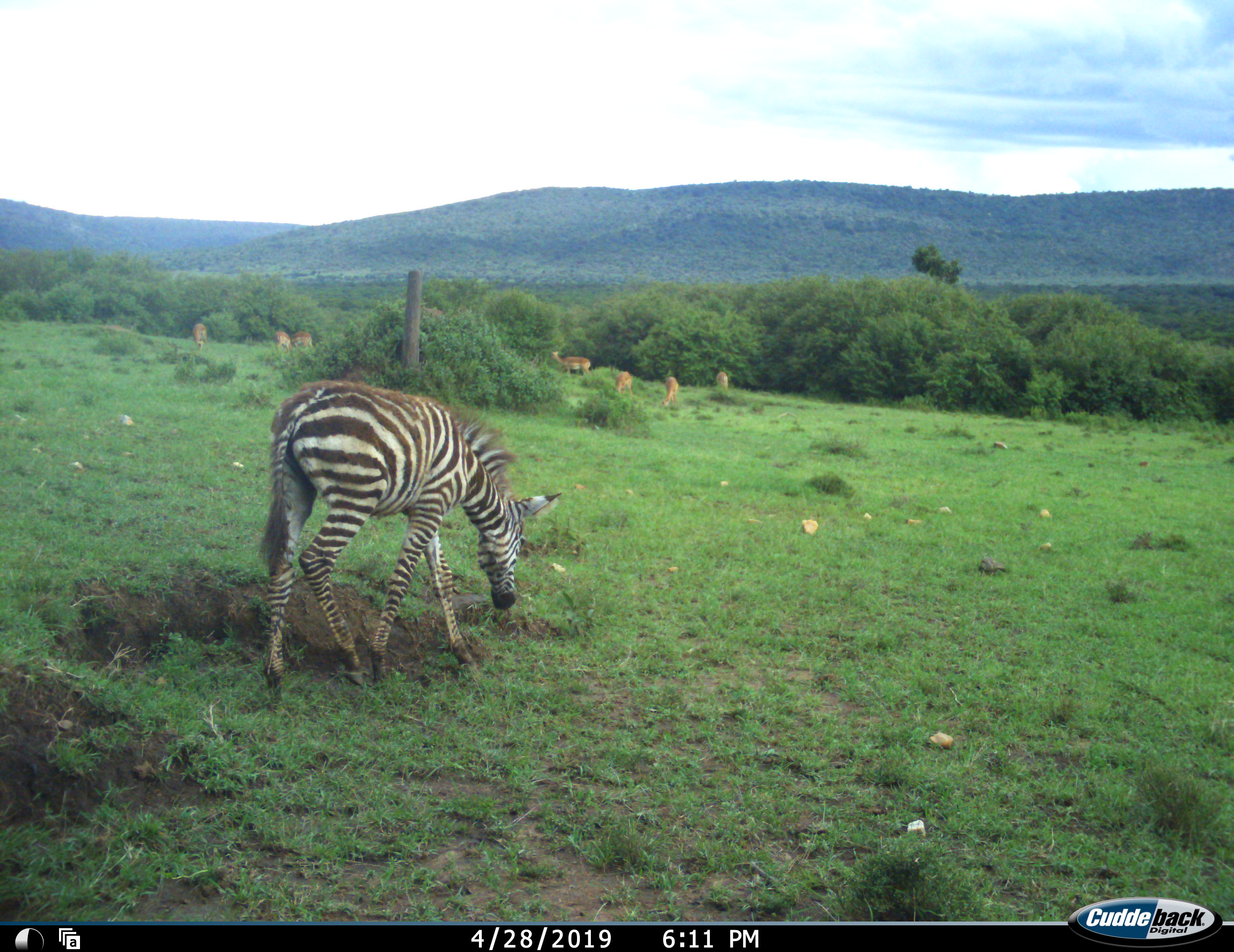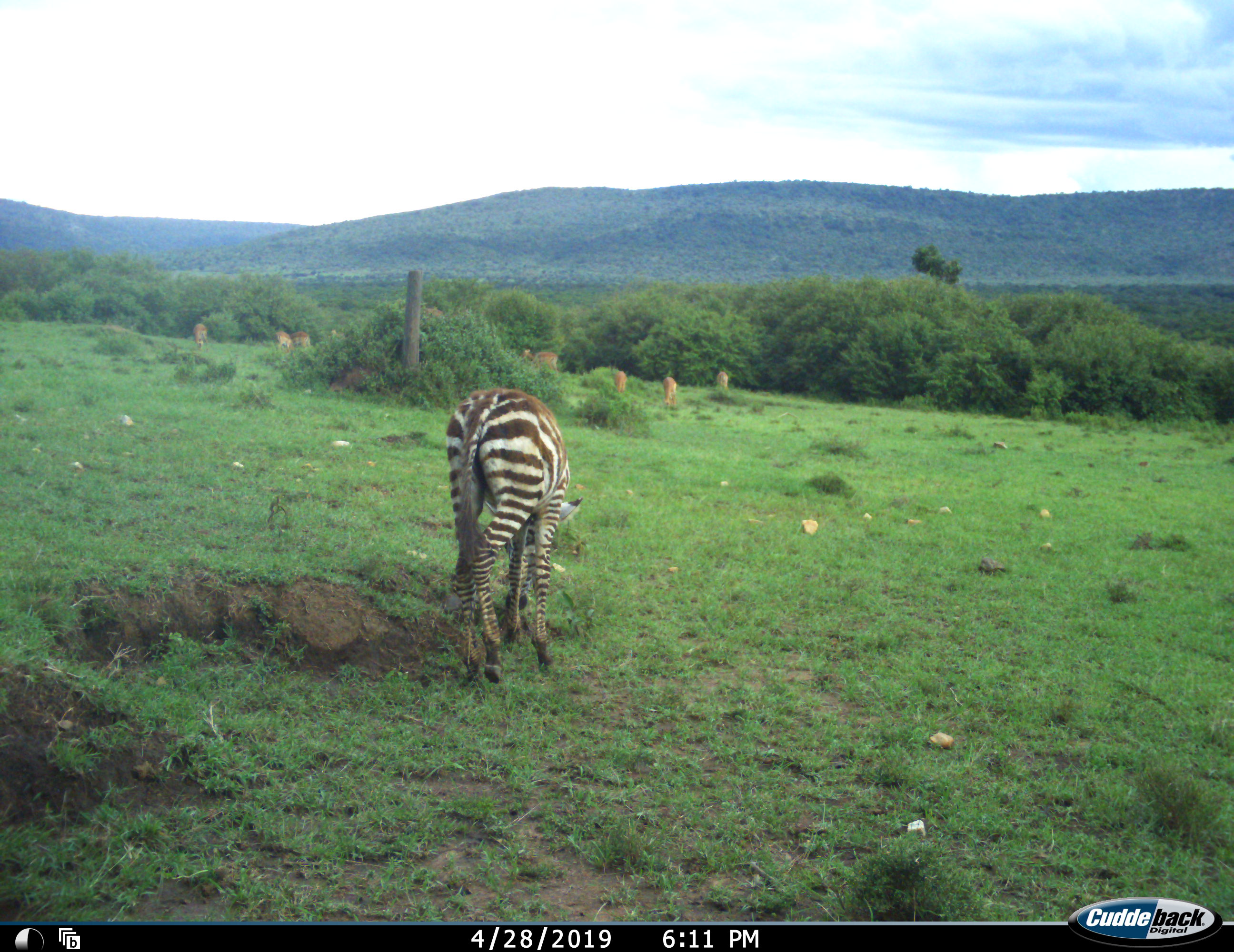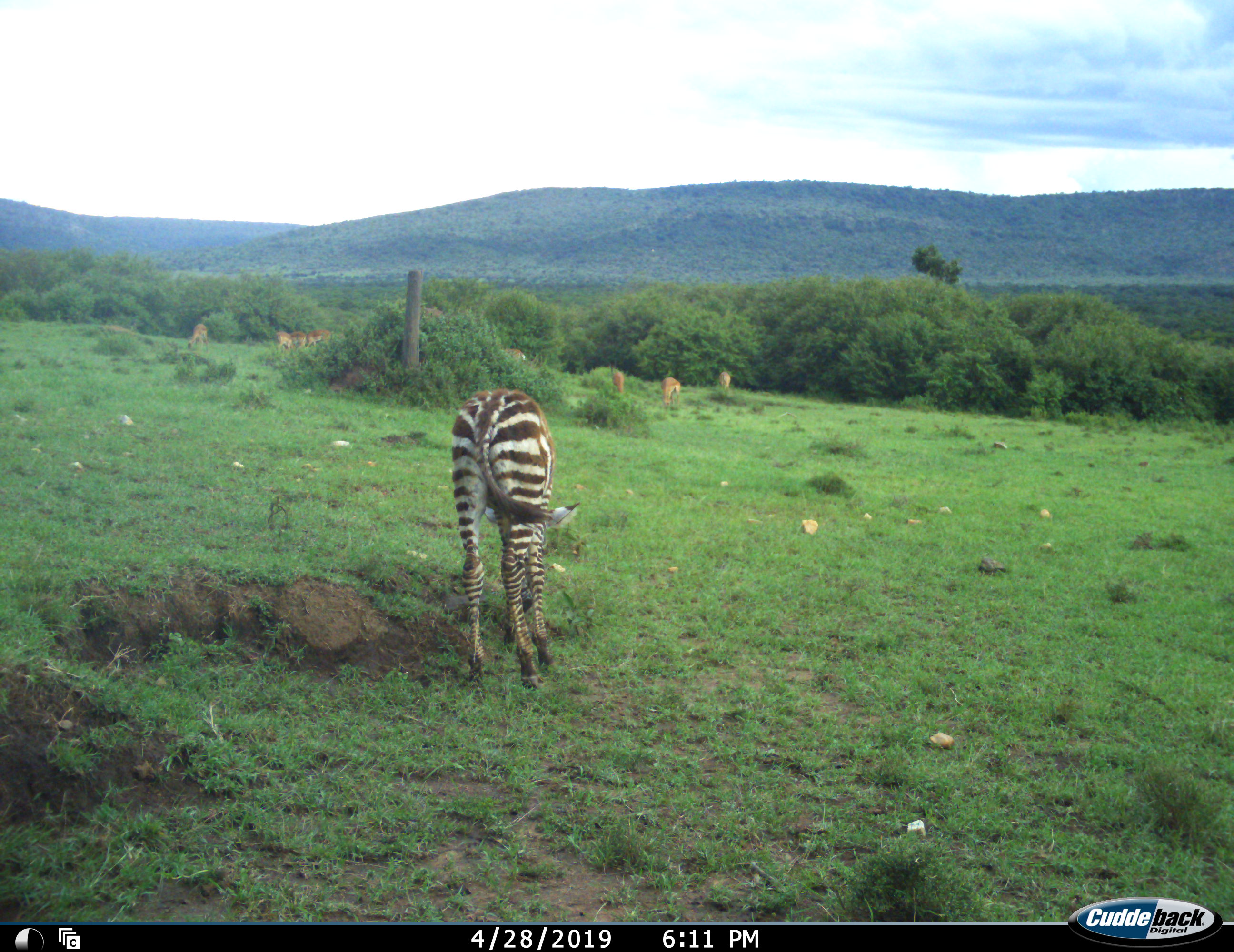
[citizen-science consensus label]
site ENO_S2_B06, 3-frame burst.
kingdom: Animalia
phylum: Chordata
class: Mammalia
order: Artiodactyla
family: Bovidae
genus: Aepyceros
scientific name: Aepyceros melampus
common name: impala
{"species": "impala (Aepyceros melampus)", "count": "8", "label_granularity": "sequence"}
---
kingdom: Animalia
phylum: Chordata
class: Mammalia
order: Perissodactyla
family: Equidae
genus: Equus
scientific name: Equus quagga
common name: plains zebra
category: zebraplains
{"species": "zebraplains (plains zebra) (Equus quagga)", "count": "1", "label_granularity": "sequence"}